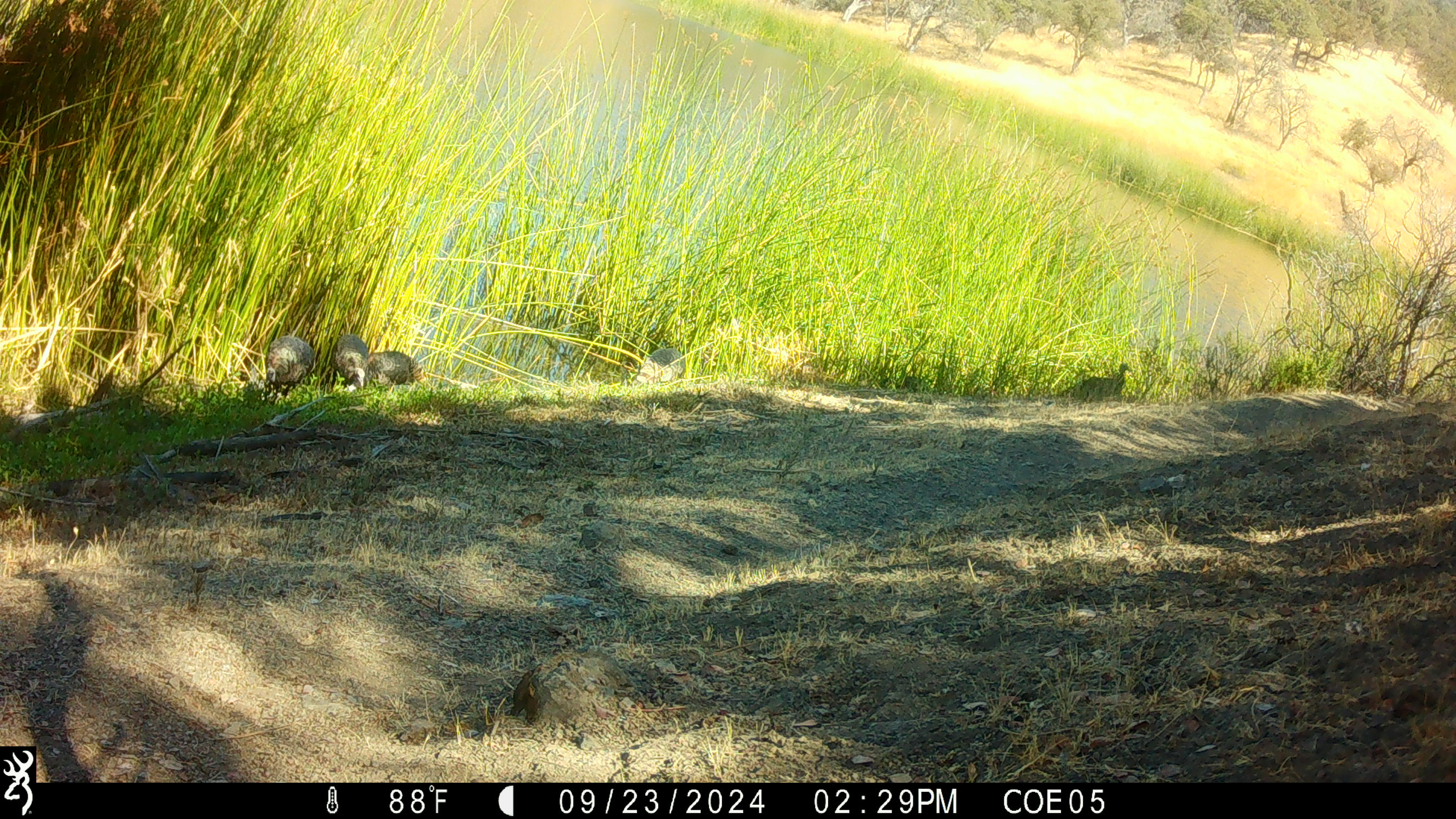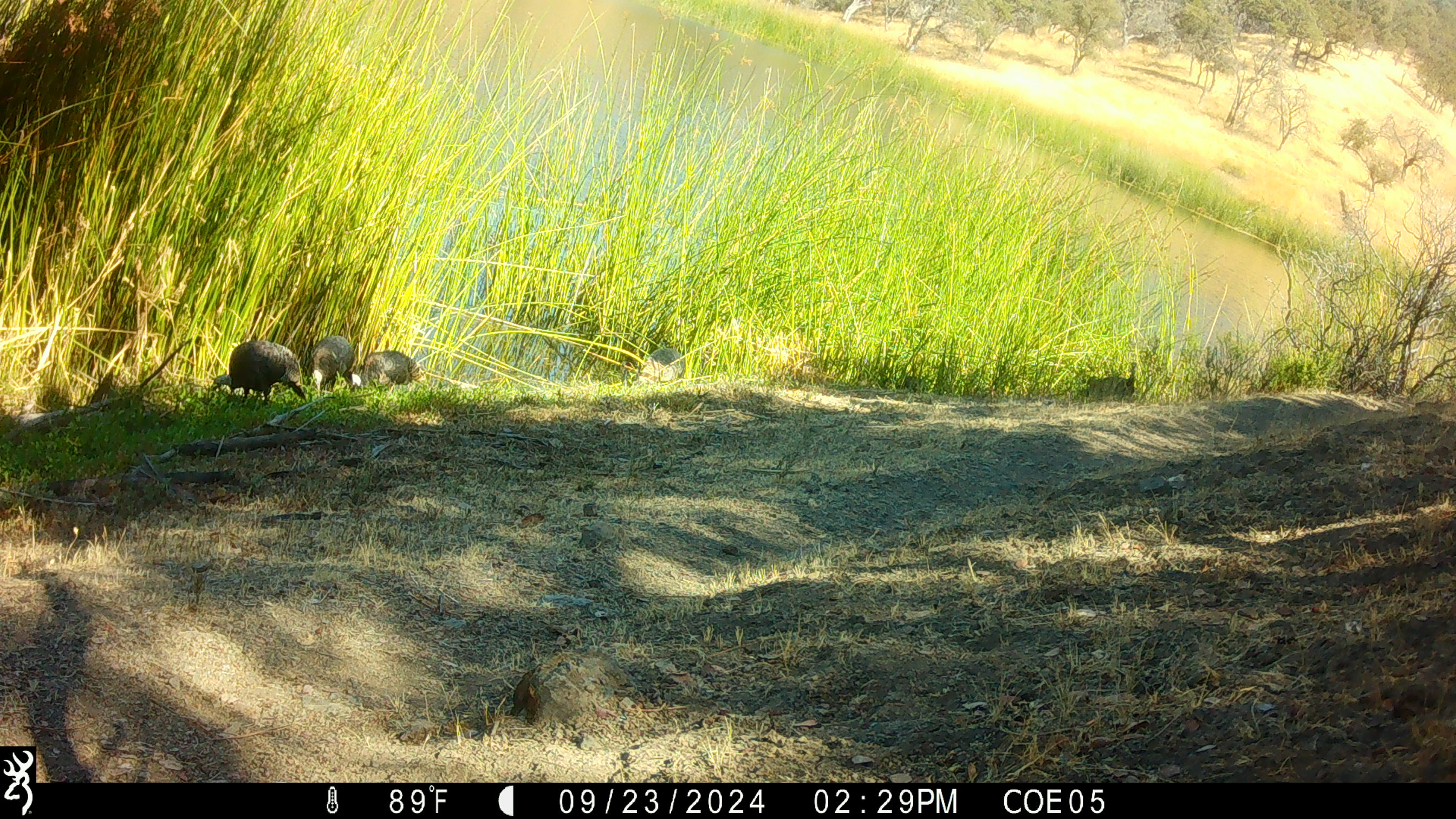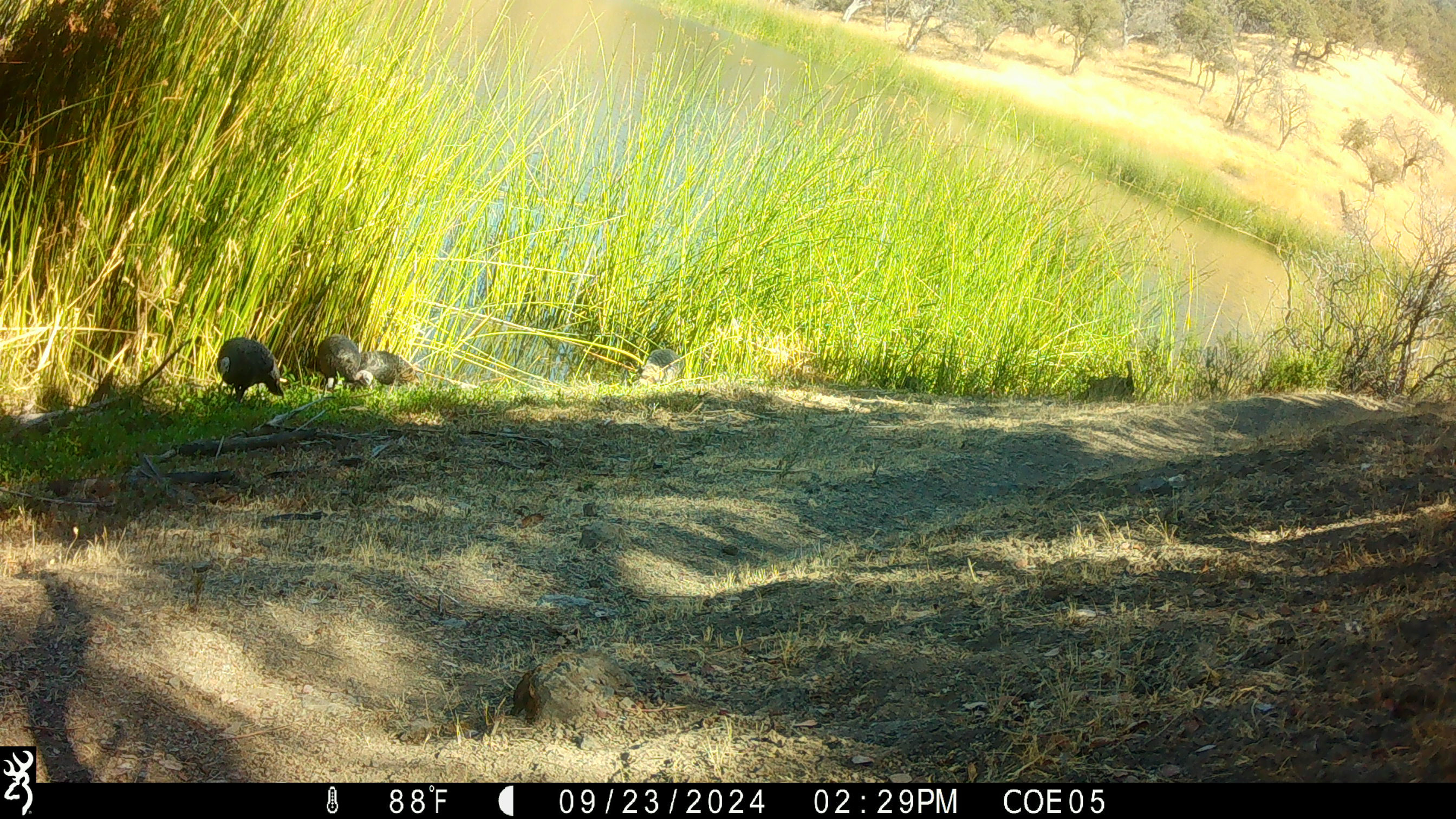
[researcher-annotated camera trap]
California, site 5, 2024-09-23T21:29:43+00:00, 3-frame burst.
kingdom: Animalia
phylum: Chordata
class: Aves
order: Galliformes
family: Phasianidae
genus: Meleagris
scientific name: Meleagris gallopavo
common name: turkey